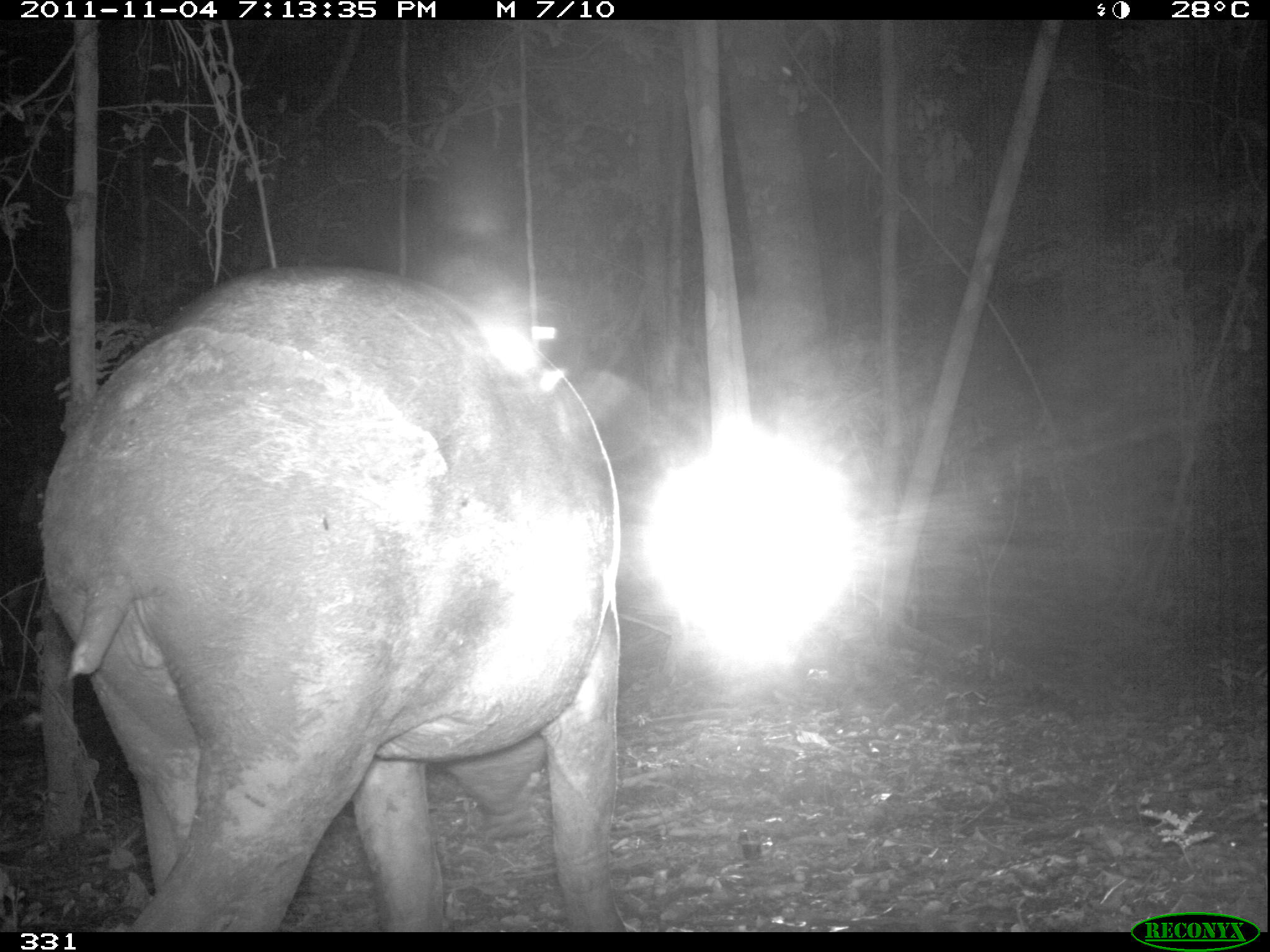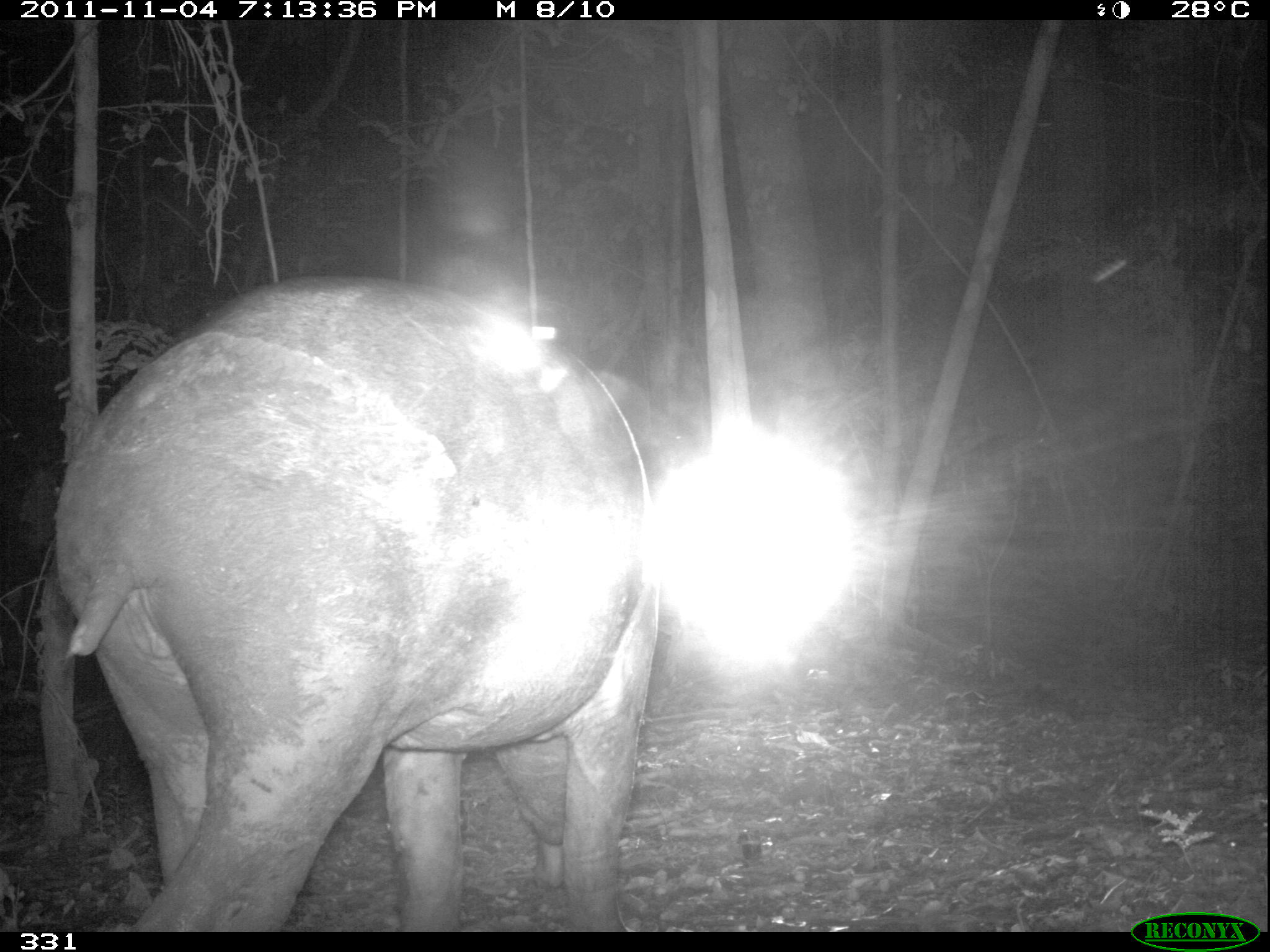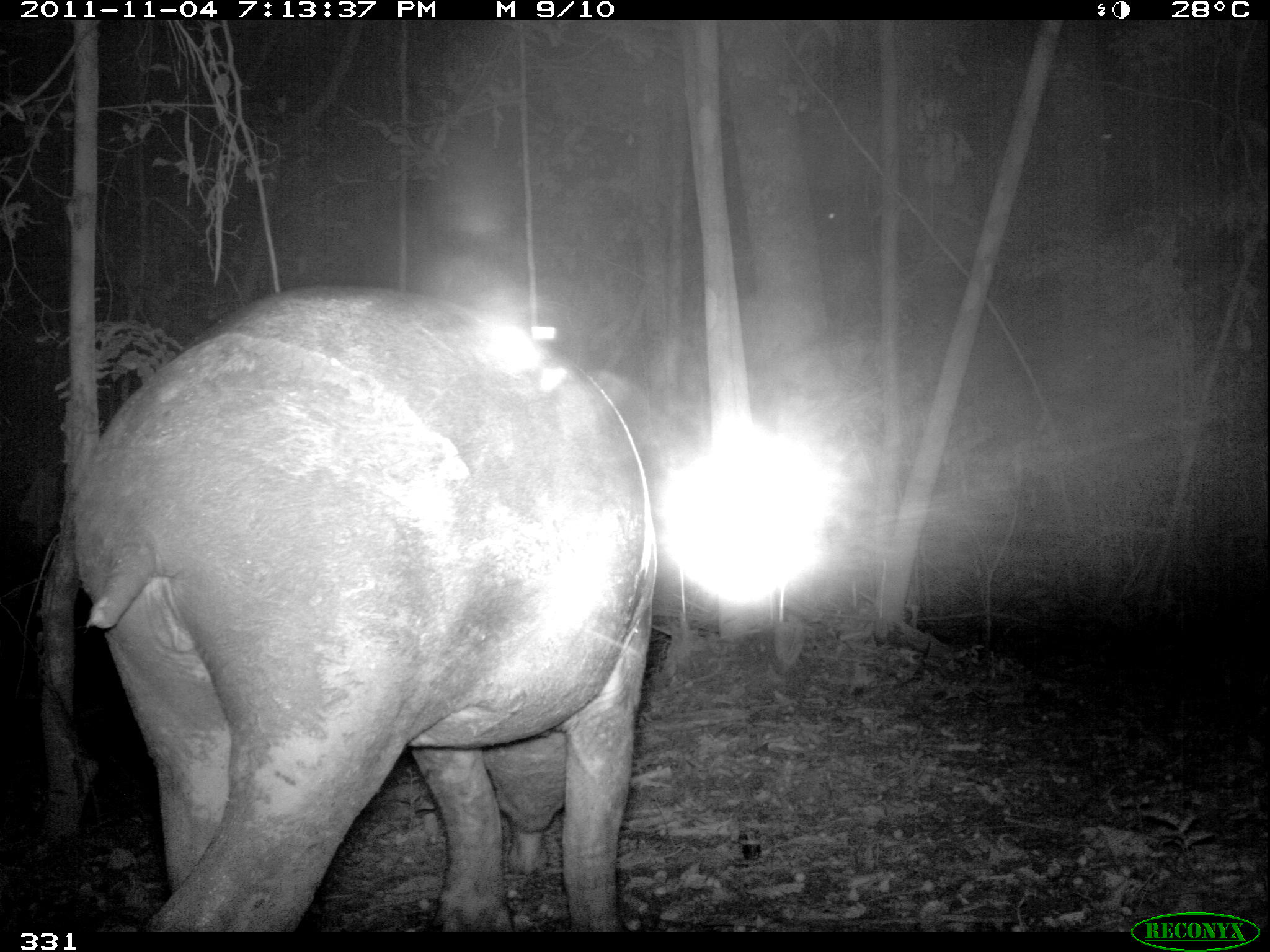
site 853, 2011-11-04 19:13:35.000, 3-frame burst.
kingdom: Animalia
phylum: Chordata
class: Mammalia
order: Perissodactyla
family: Tapiridae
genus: Tapirus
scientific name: Tapirus terrestris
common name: south american tapir